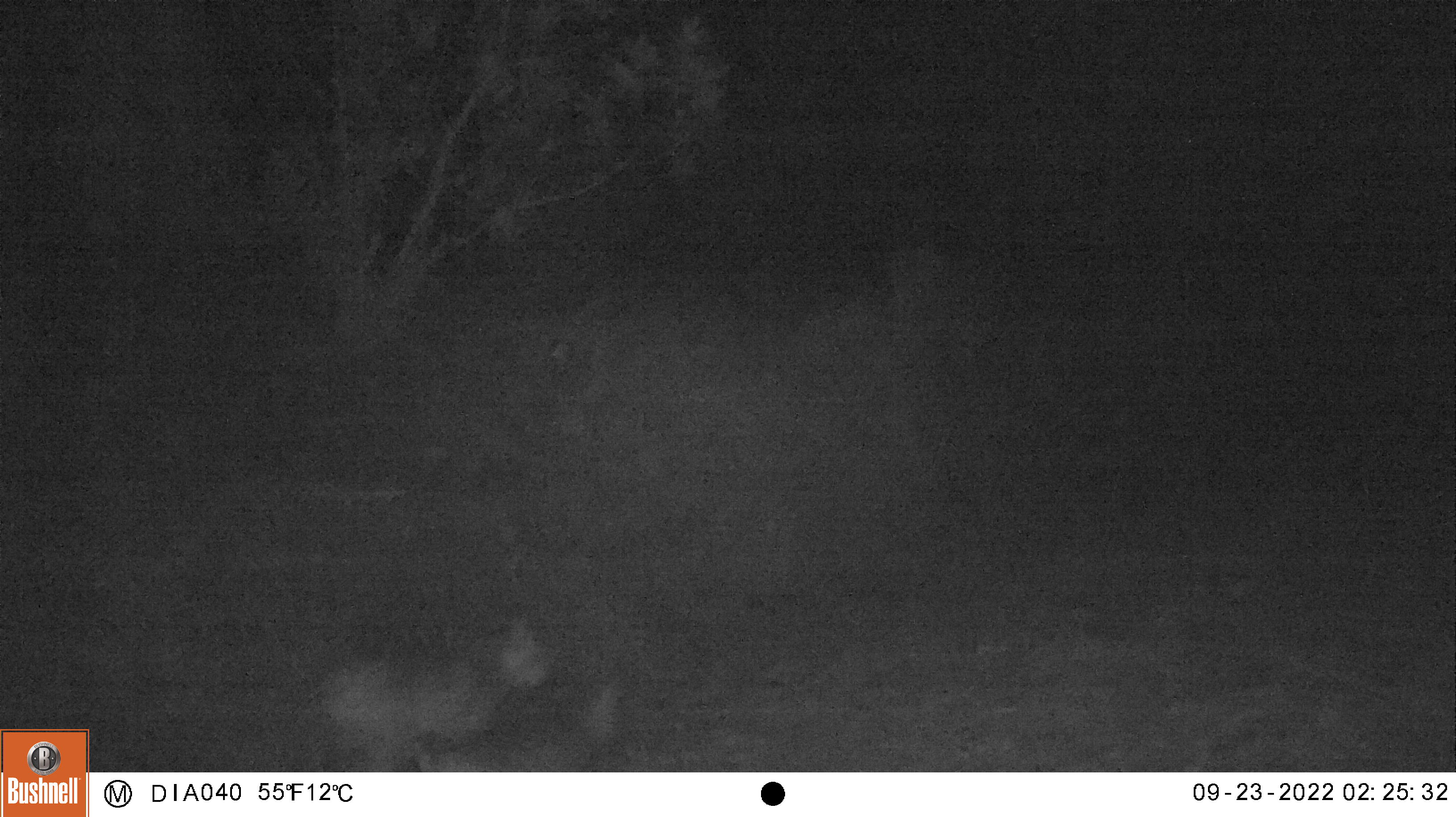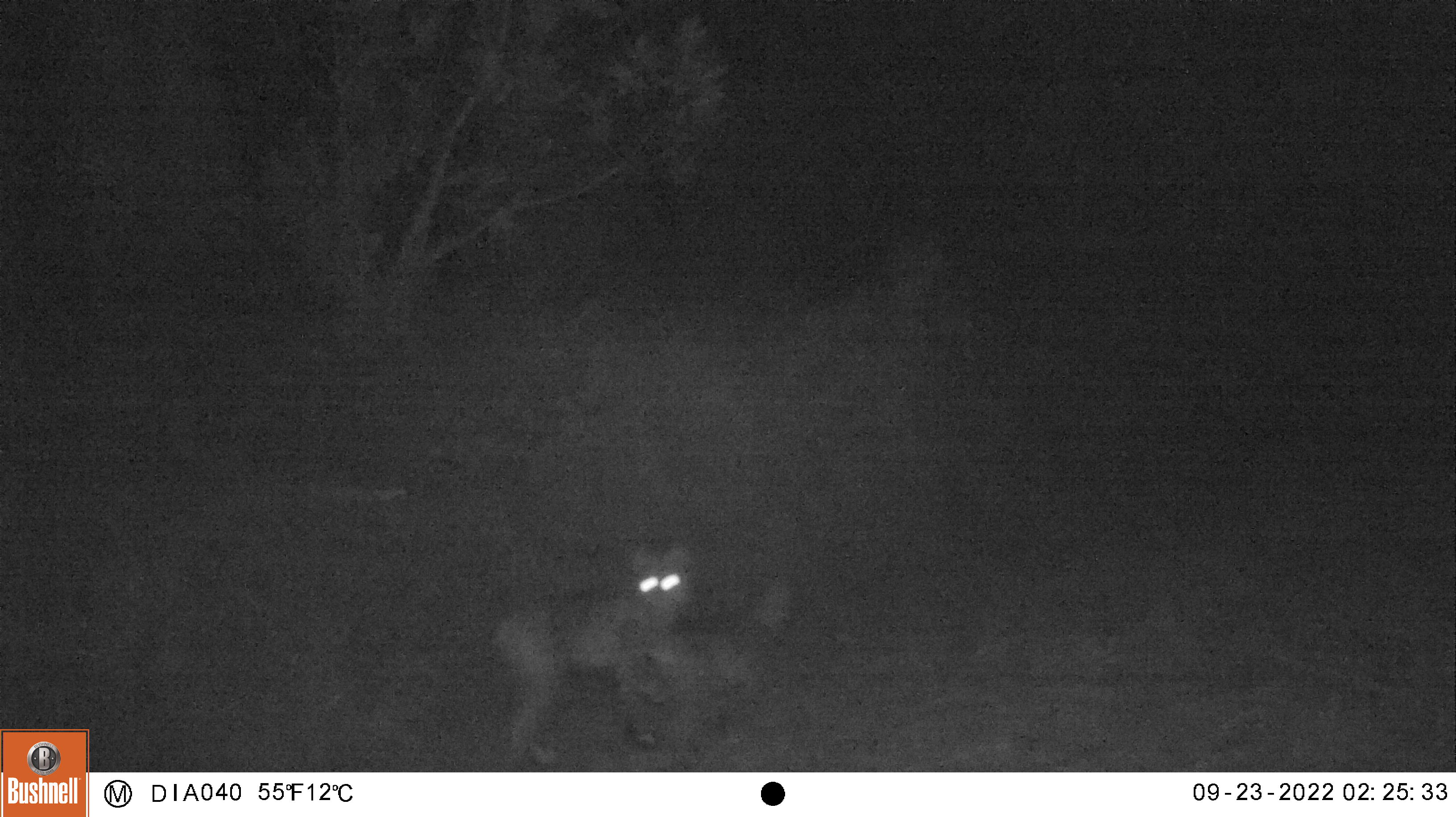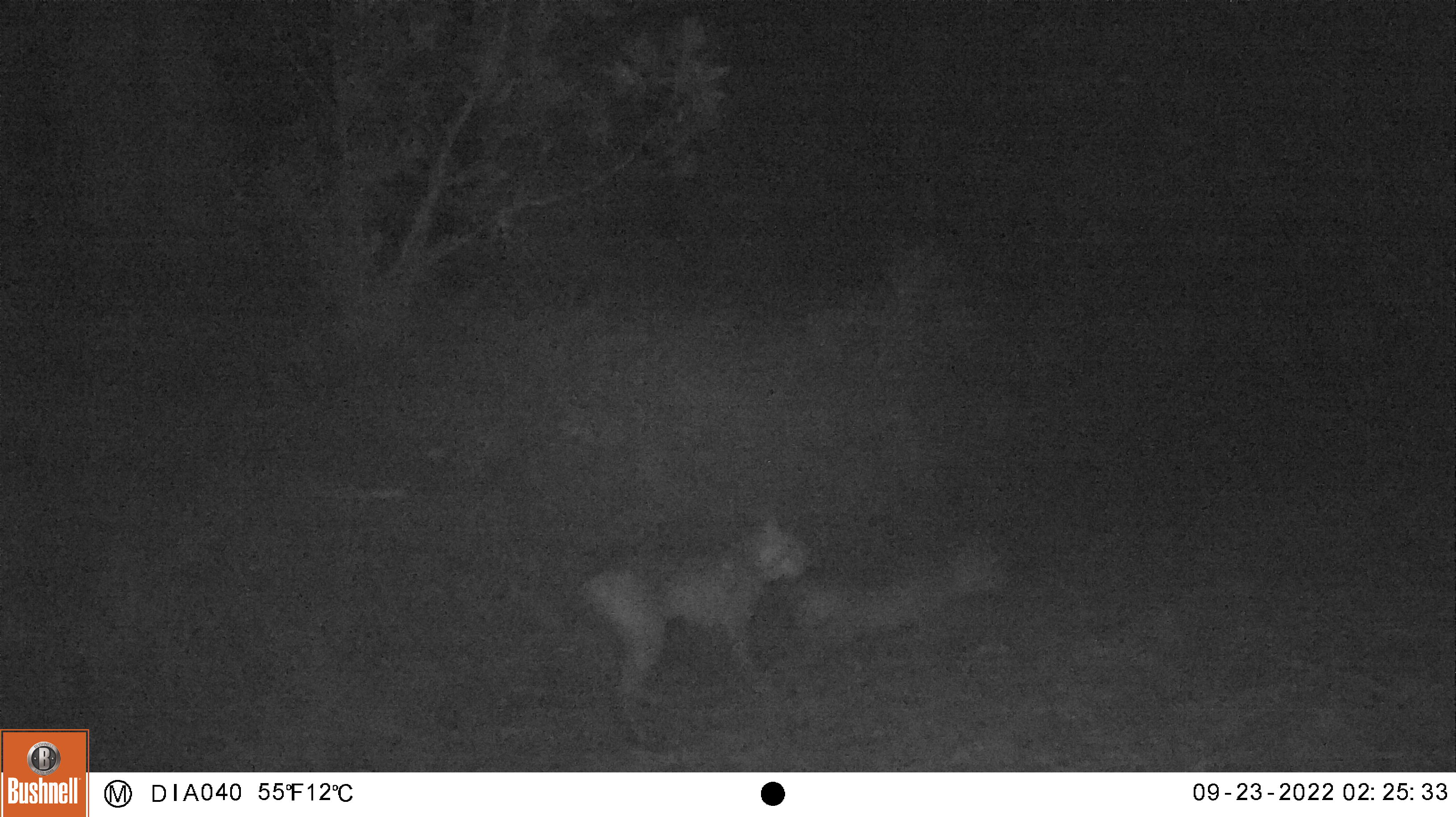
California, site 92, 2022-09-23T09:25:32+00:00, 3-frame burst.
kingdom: Animalia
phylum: Chordata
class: Mammalia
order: Carnivora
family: Felidae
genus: Lynx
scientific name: Lynx rufus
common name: bobcat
Bobcat (Lynx rufus).